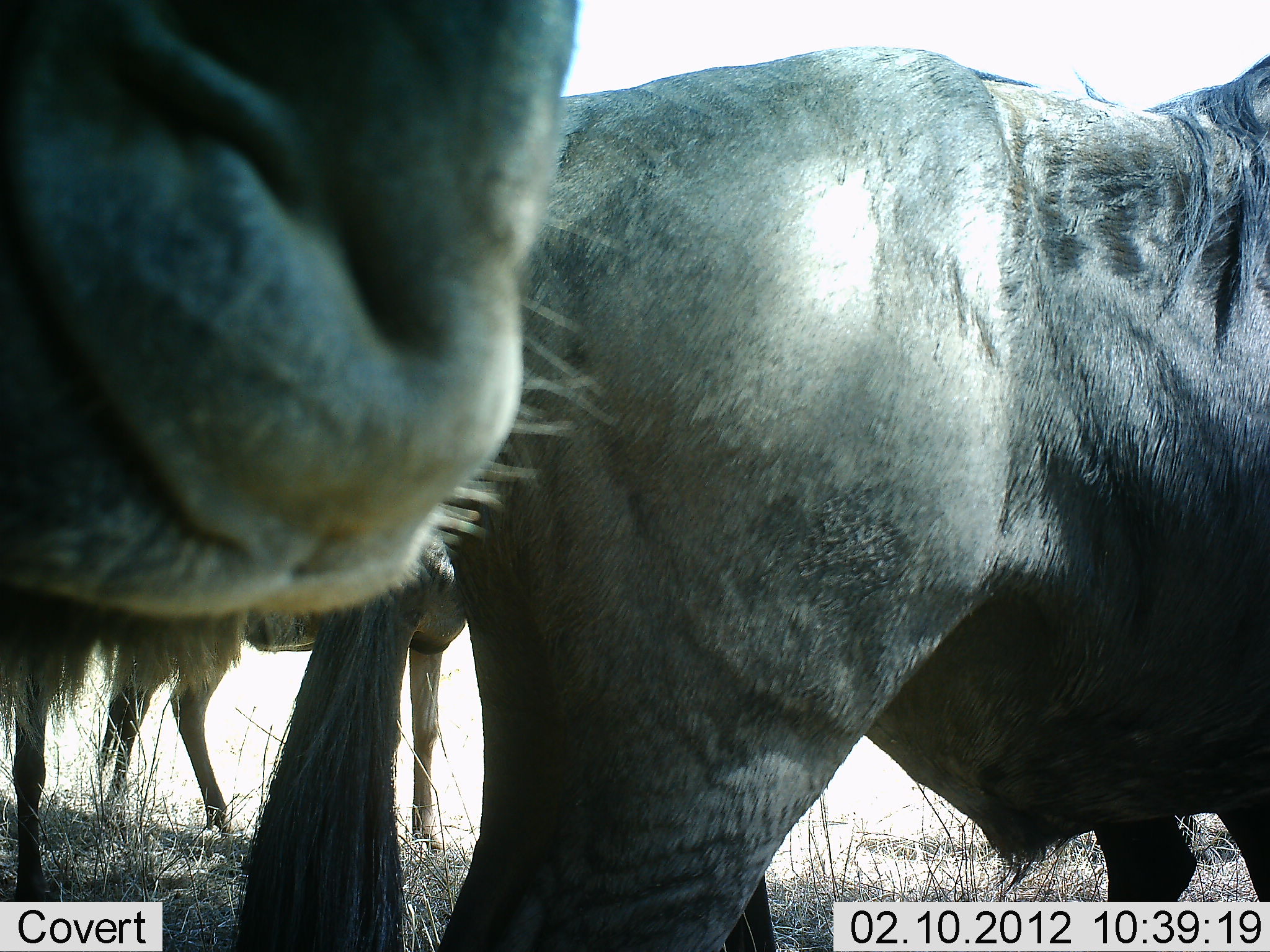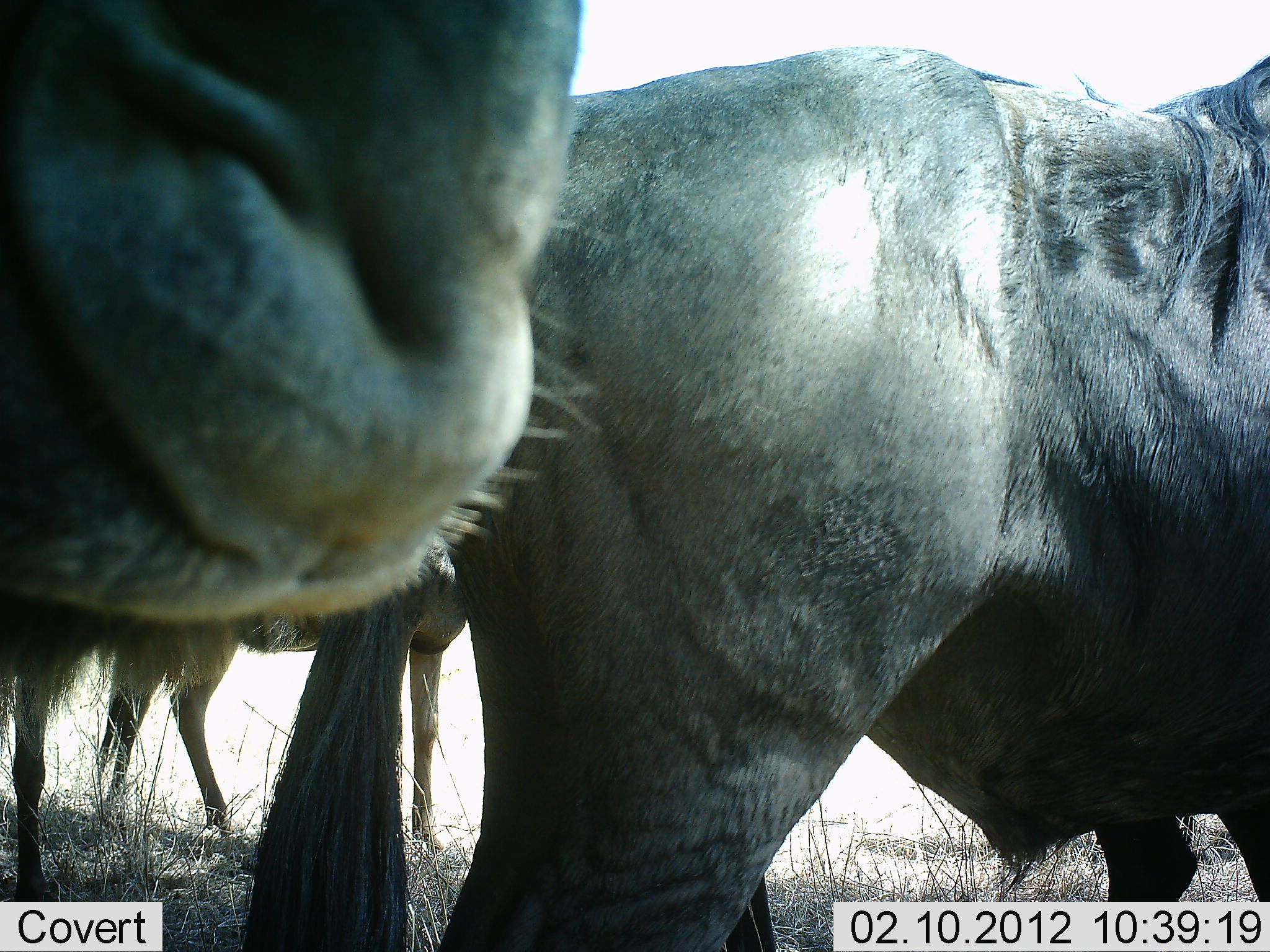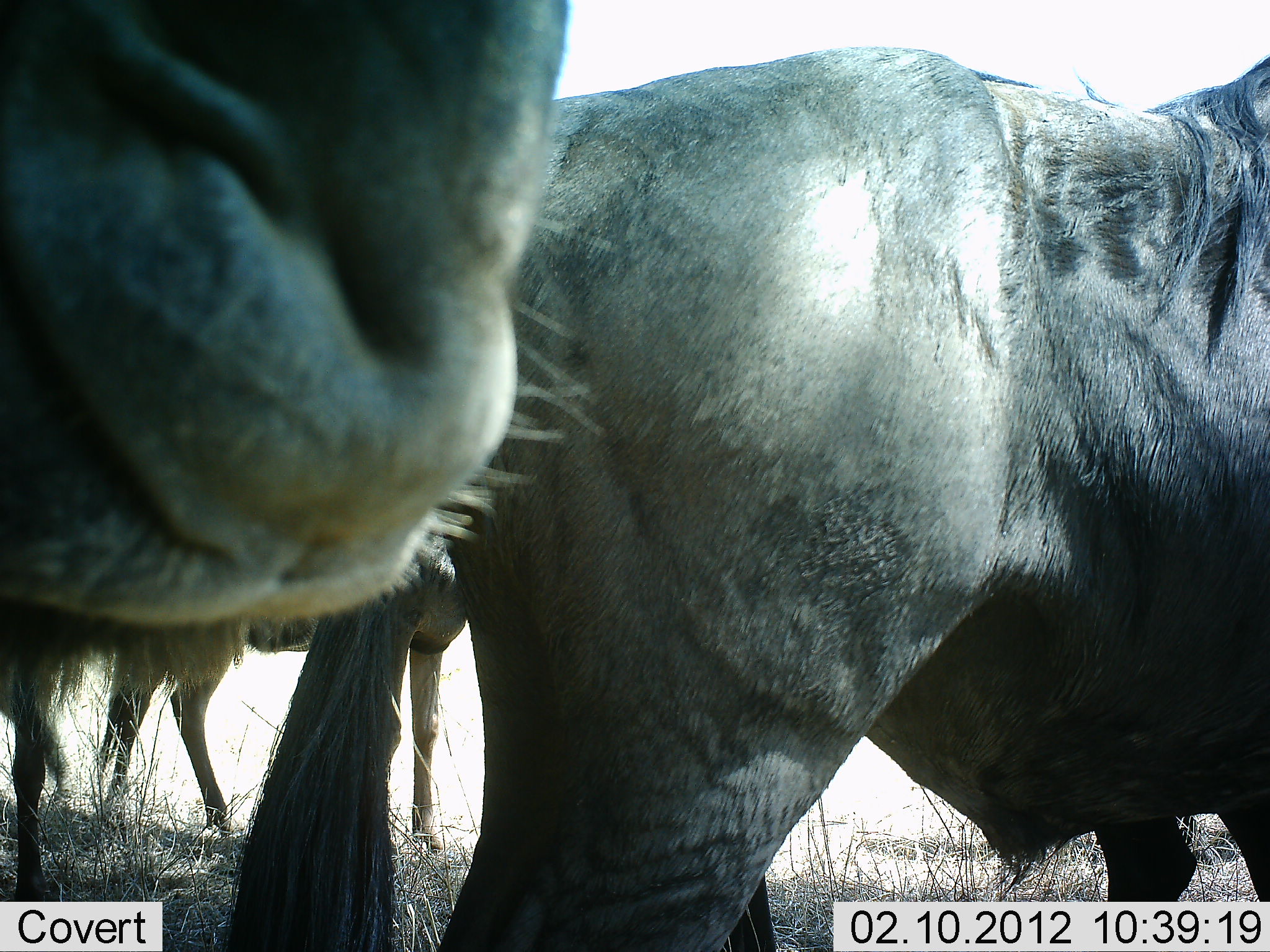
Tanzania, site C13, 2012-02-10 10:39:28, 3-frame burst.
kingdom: Animalia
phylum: Chordata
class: Mammalia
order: Artiodactyla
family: Bovidae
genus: Connochaetes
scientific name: Connochaetes taurinus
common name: blue wildebeest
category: wildebeest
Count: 3.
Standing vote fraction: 100%.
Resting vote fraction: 6%.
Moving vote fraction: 0%.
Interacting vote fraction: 0%.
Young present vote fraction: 0%.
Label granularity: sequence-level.